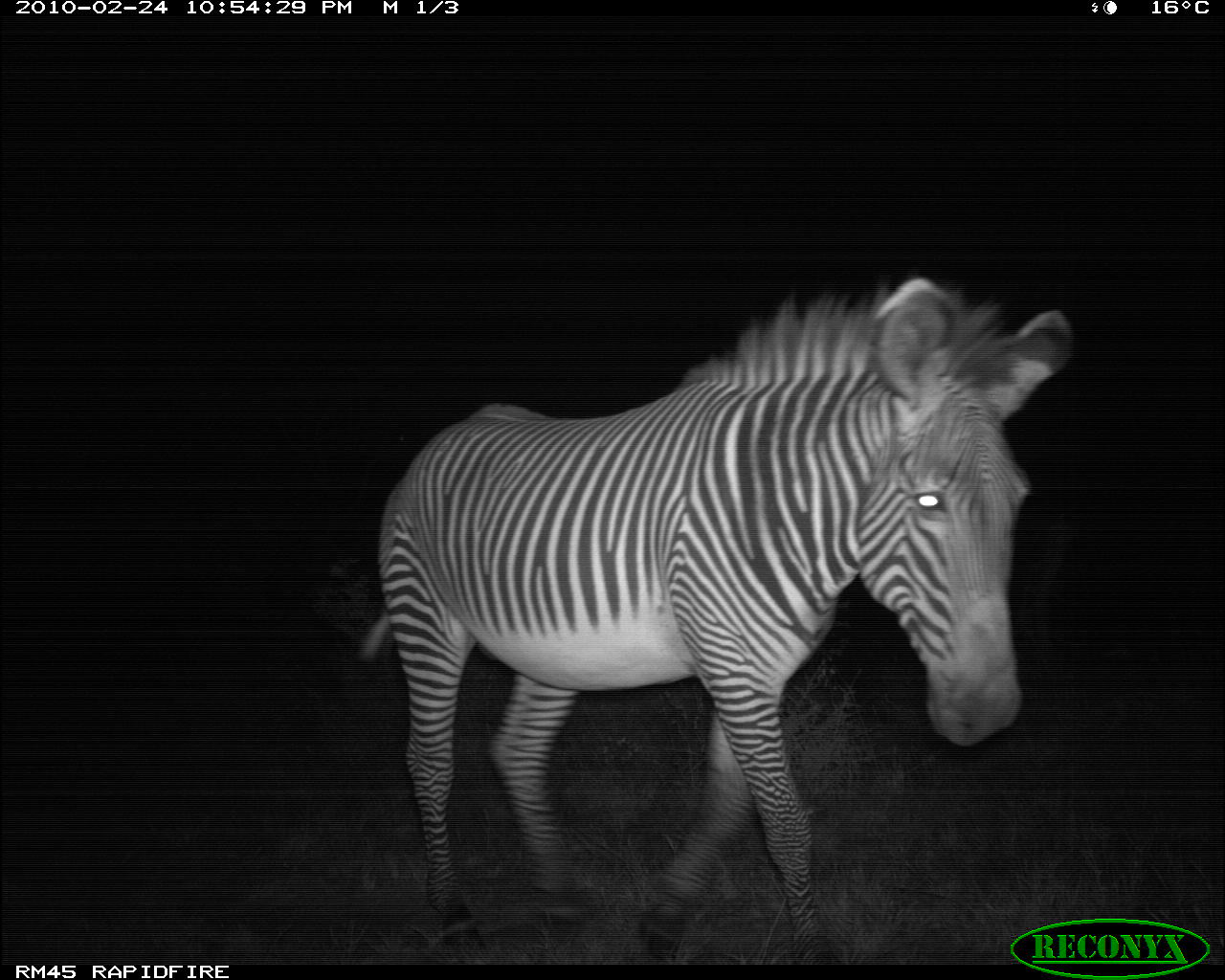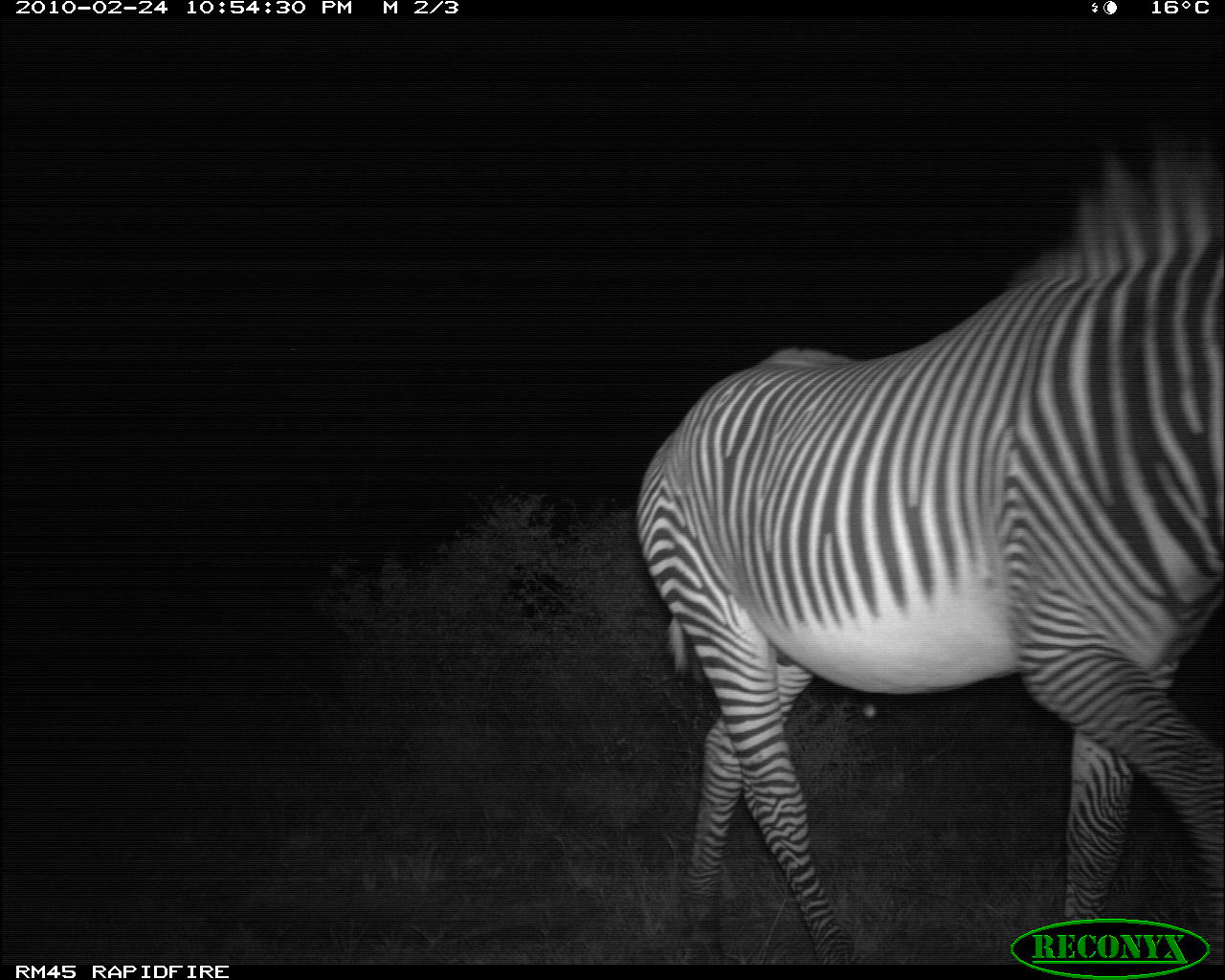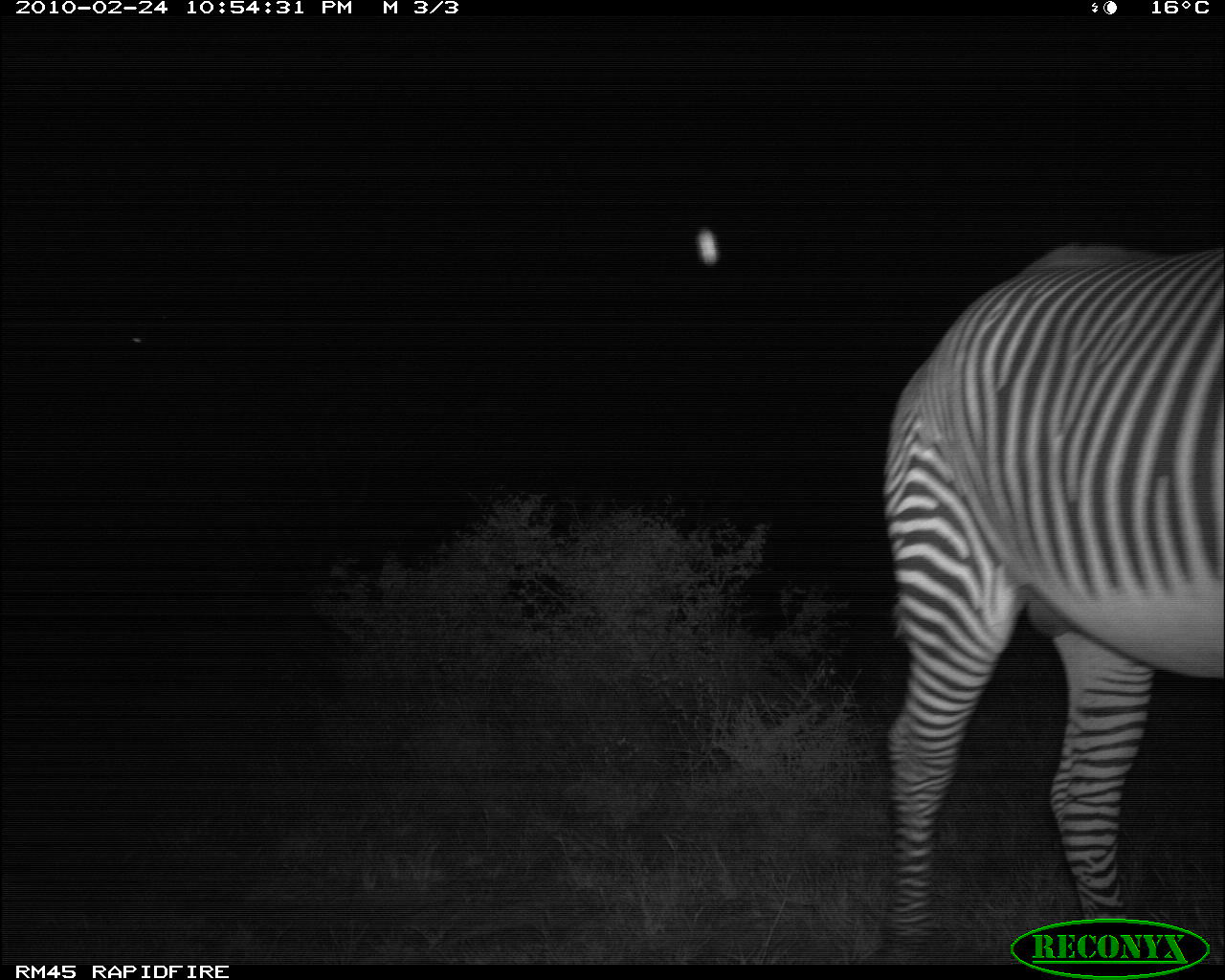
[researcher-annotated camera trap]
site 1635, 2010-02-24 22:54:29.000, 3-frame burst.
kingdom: Animalia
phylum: Chordata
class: Mammalia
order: Perissodactyla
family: Equidae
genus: Equus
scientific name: Equus grevyi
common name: grévy's zebra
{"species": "Equus grevyi (grévy's zebra)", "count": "1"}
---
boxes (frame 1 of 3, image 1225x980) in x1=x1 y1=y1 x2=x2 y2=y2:
equus grevyi: x1=355 y1=267 x2=1075 y2=955